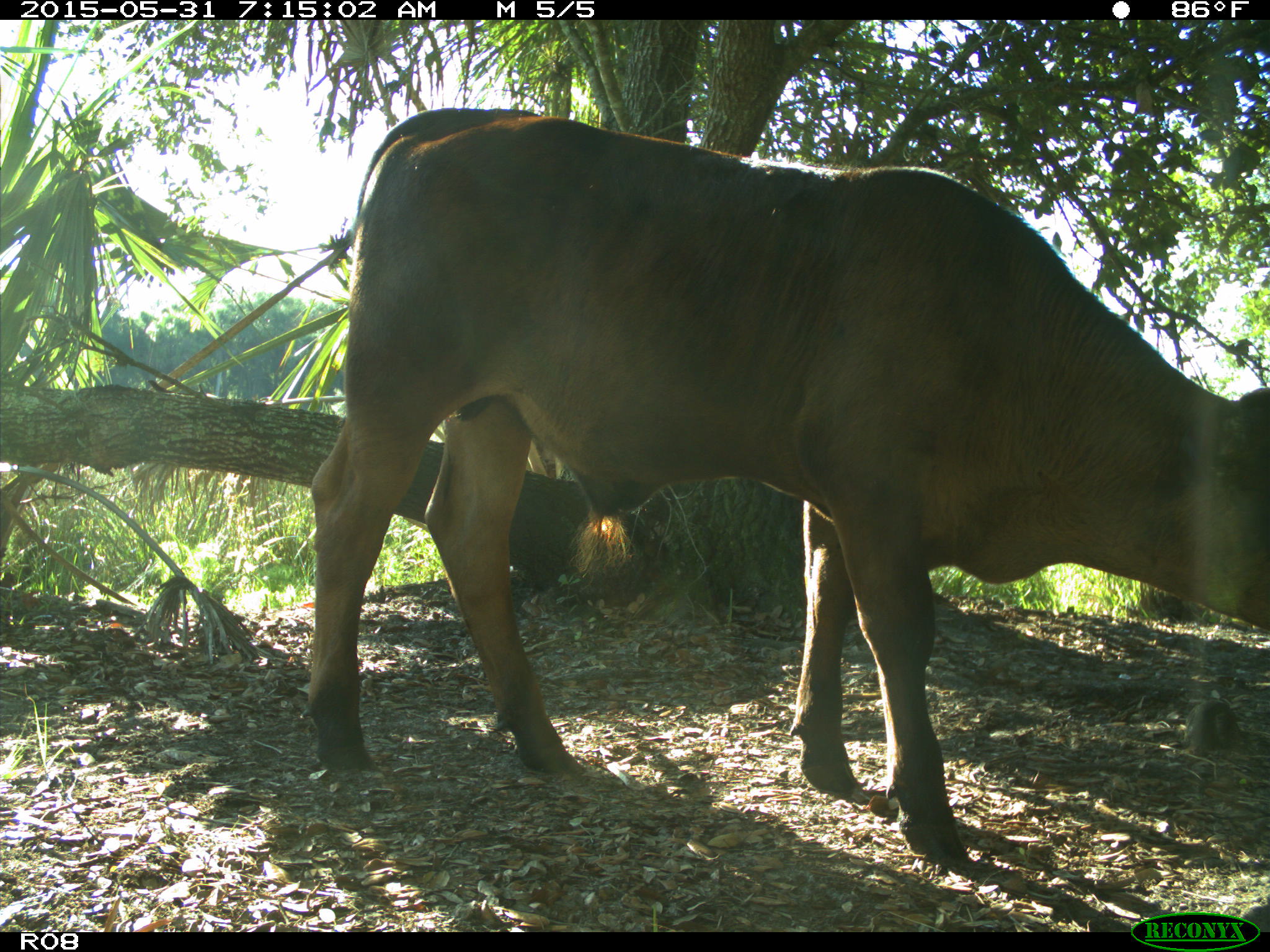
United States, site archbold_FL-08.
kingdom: Animalia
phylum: Chordata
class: Mammalia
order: Artiodactyla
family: Bovidae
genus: Bos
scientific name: Bos taurus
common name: domestic cow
Bos taurus (domestic cow).